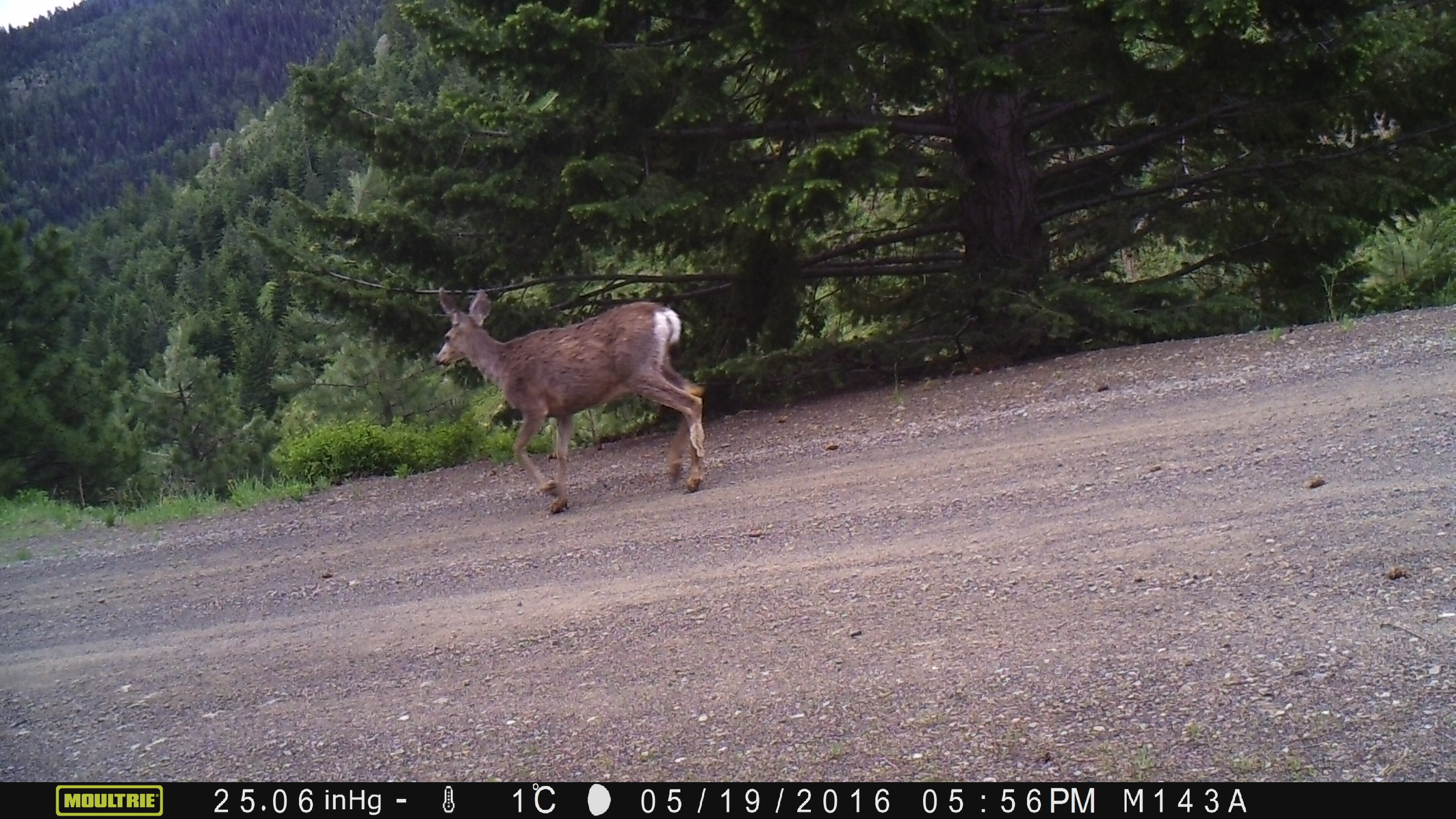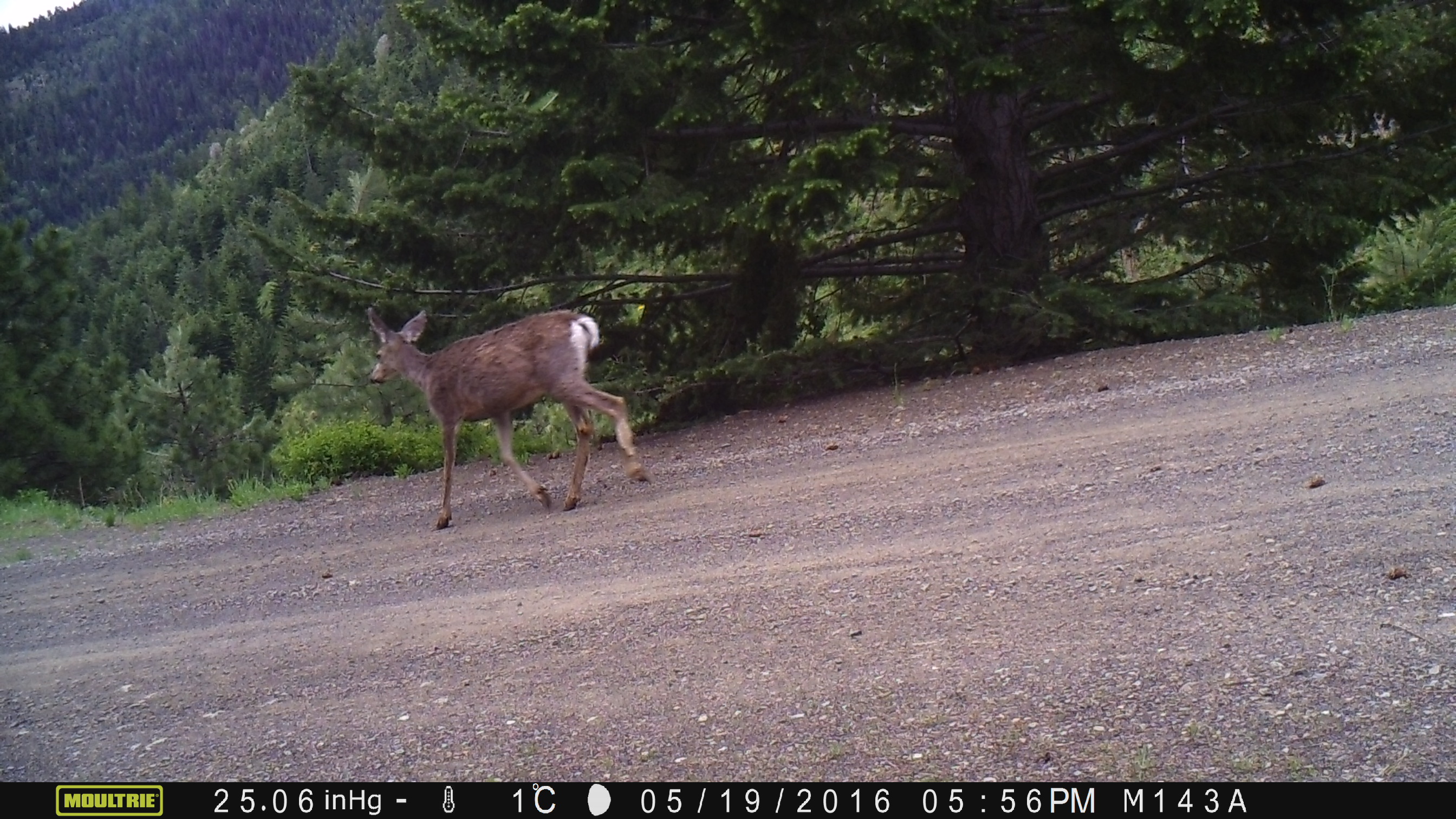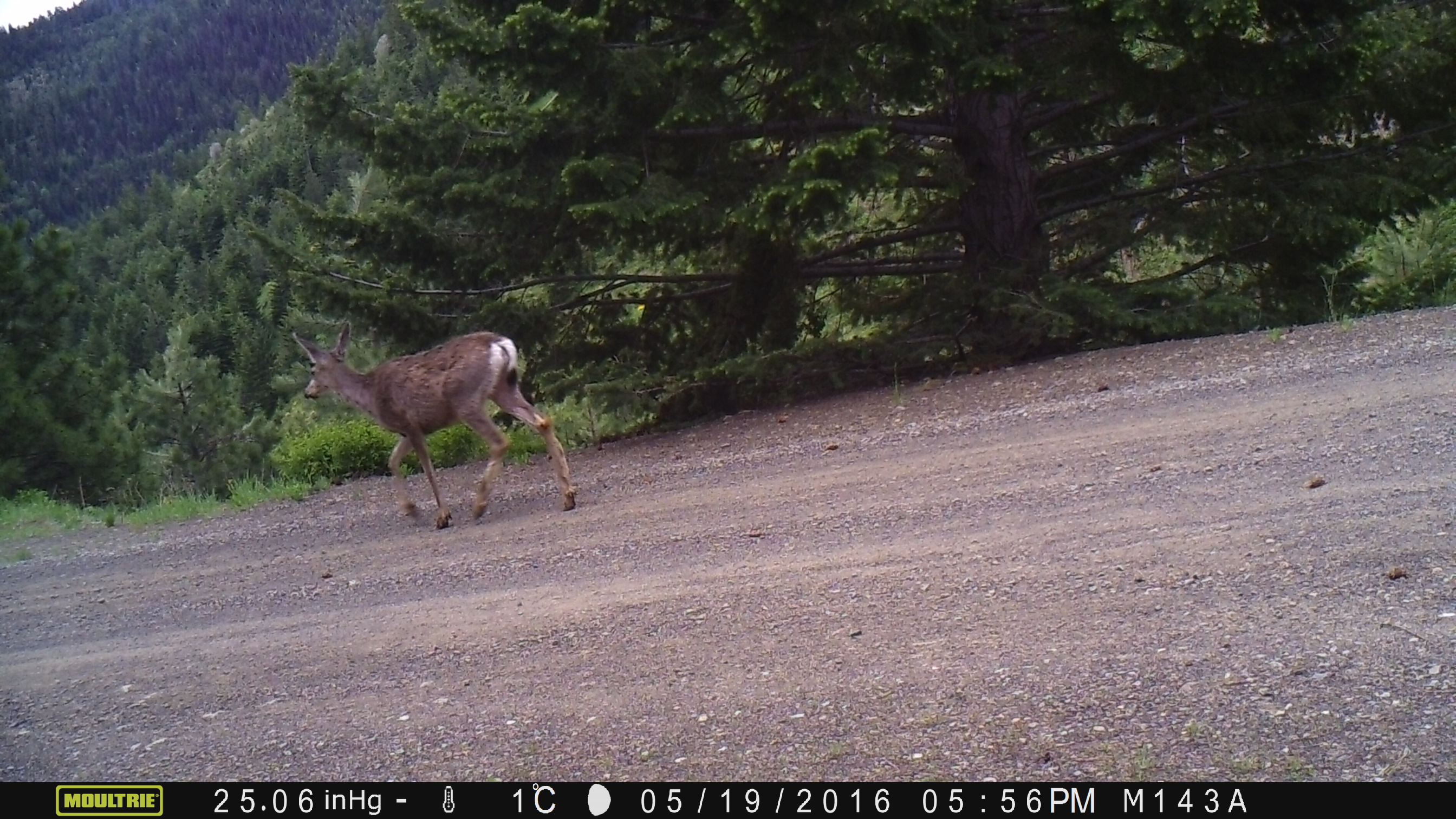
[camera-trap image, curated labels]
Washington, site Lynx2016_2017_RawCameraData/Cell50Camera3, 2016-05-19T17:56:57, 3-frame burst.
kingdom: Animalia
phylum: Chordata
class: Mammalia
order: Artiodactyla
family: Cervidae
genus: Odocoileus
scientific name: Odocoileus hemionus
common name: mule deer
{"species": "Odocoileus hemionus (mule deer)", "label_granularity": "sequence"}